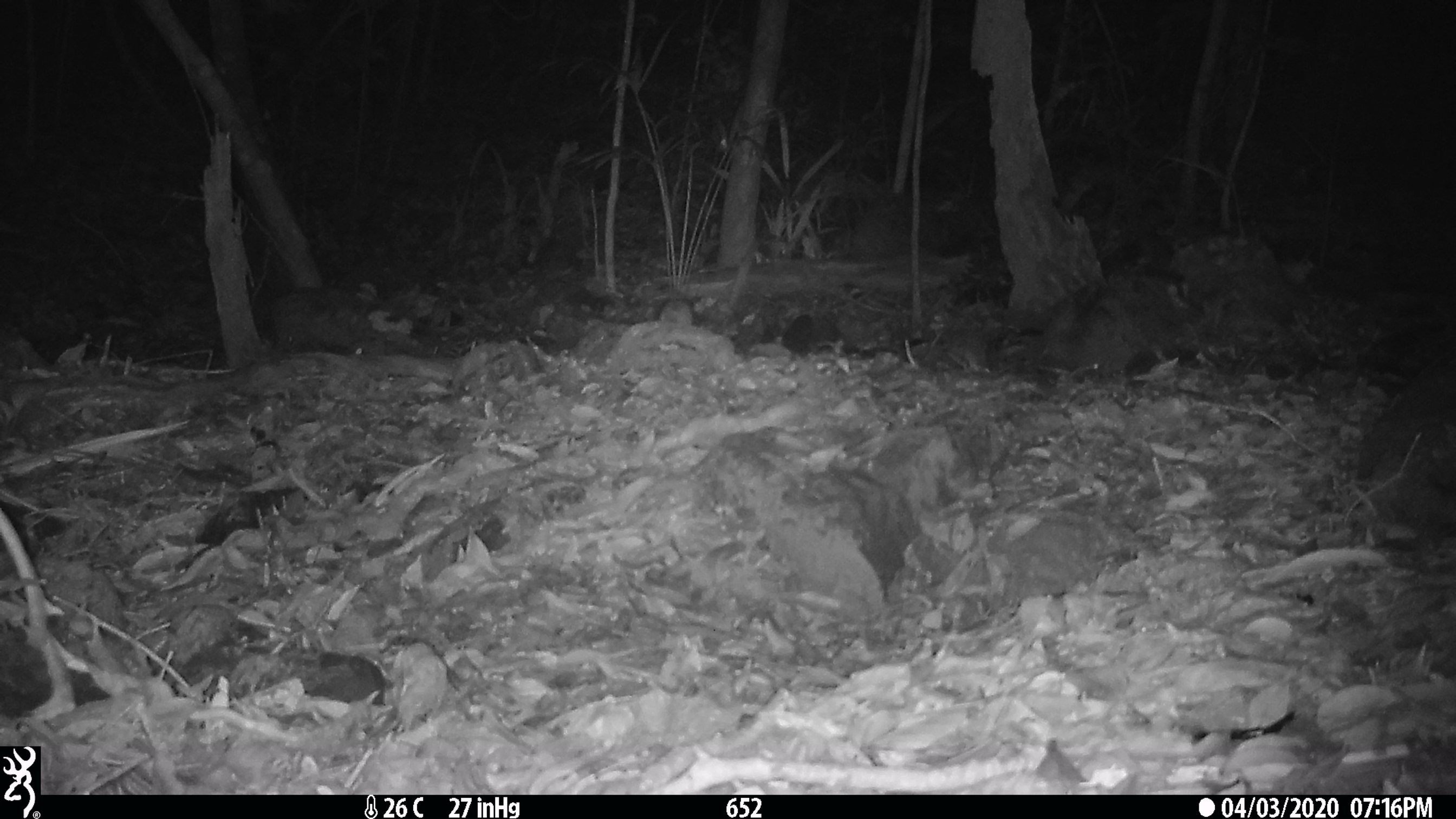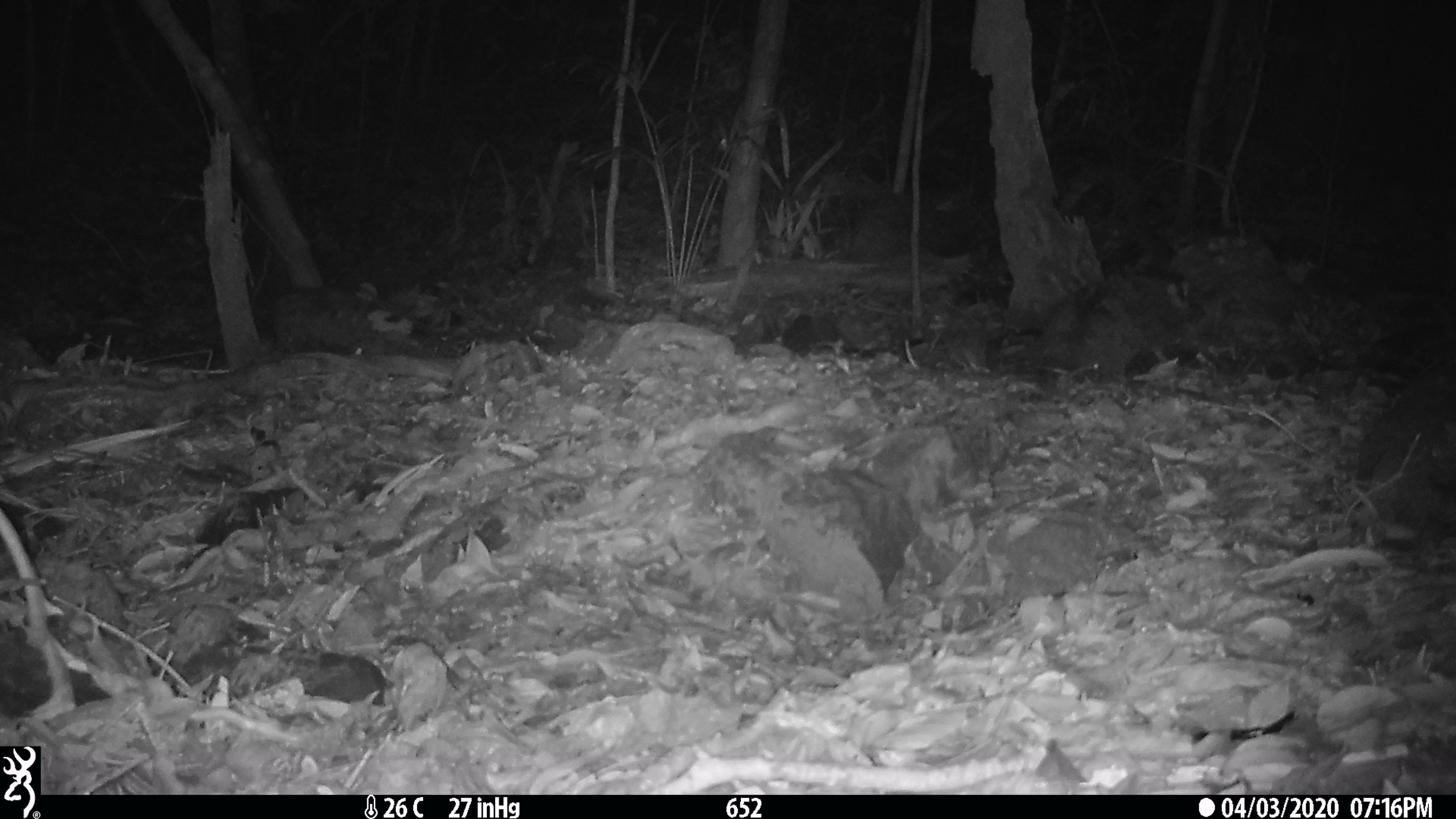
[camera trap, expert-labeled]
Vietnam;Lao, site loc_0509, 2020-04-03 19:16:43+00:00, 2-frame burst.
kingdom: Animalia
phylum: Chordata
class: Mammalia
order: Rodentia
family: Muridae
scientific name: Muridae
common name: old-world mice and rats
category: unidentified murid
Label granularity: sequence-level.